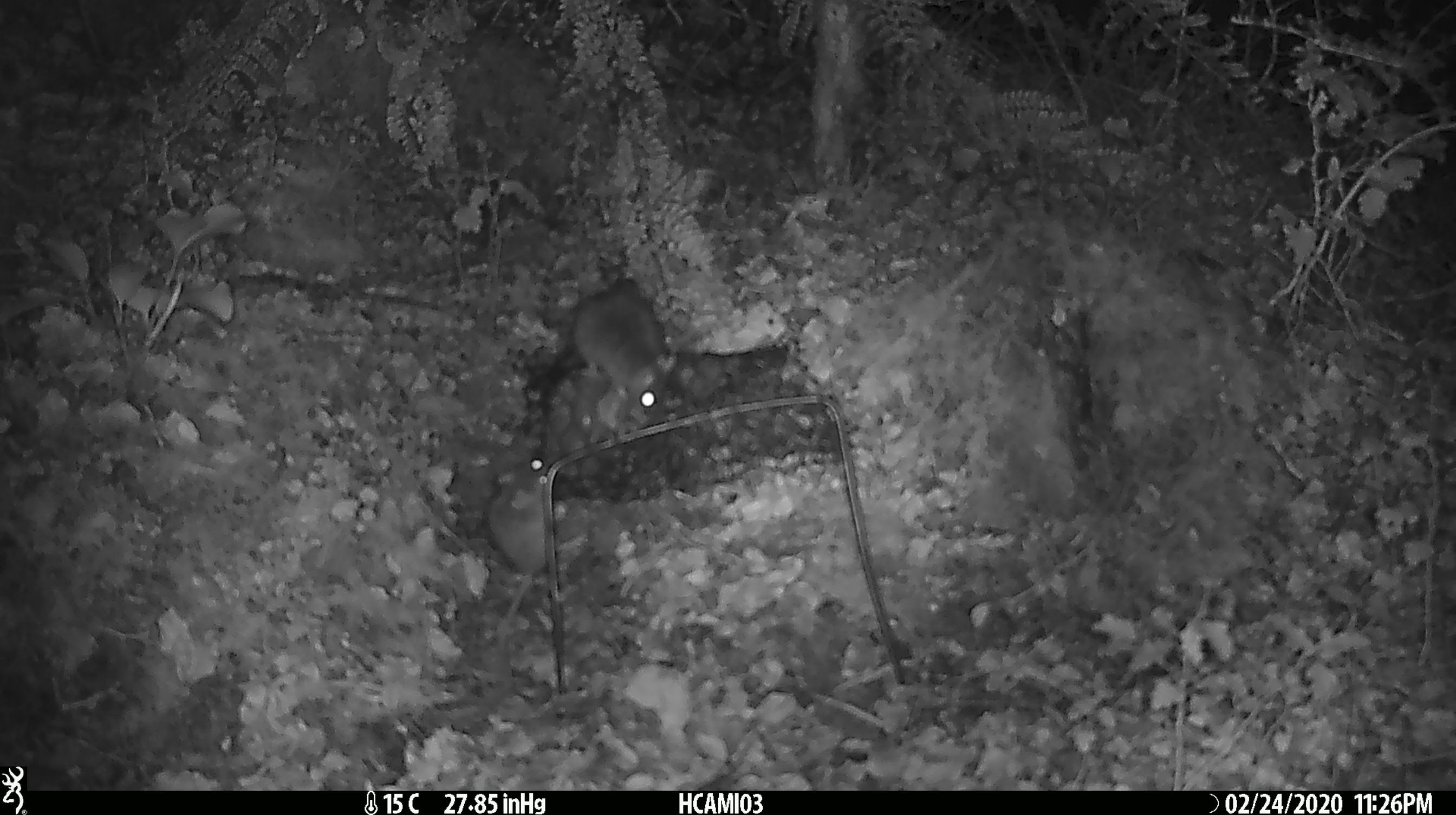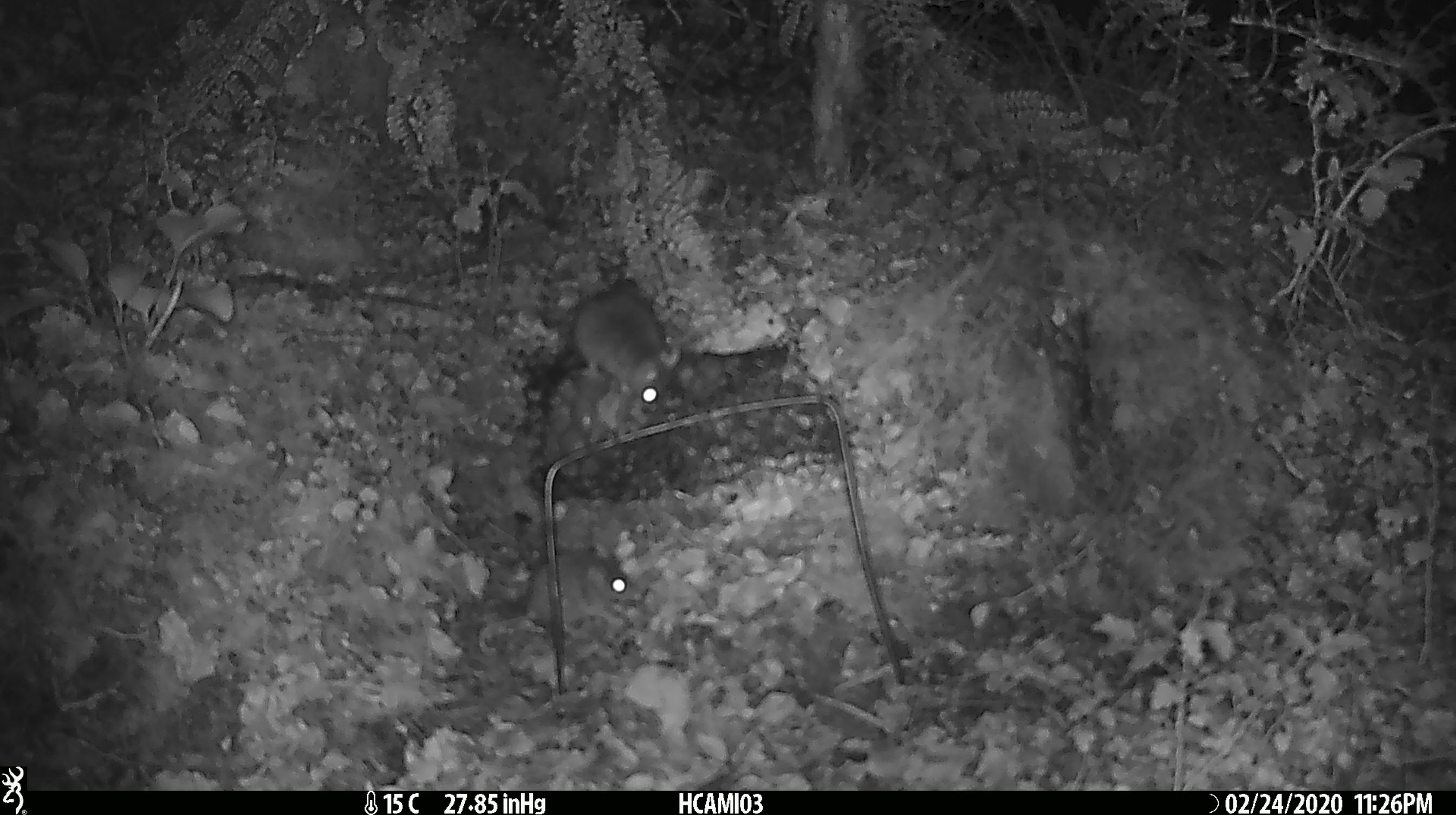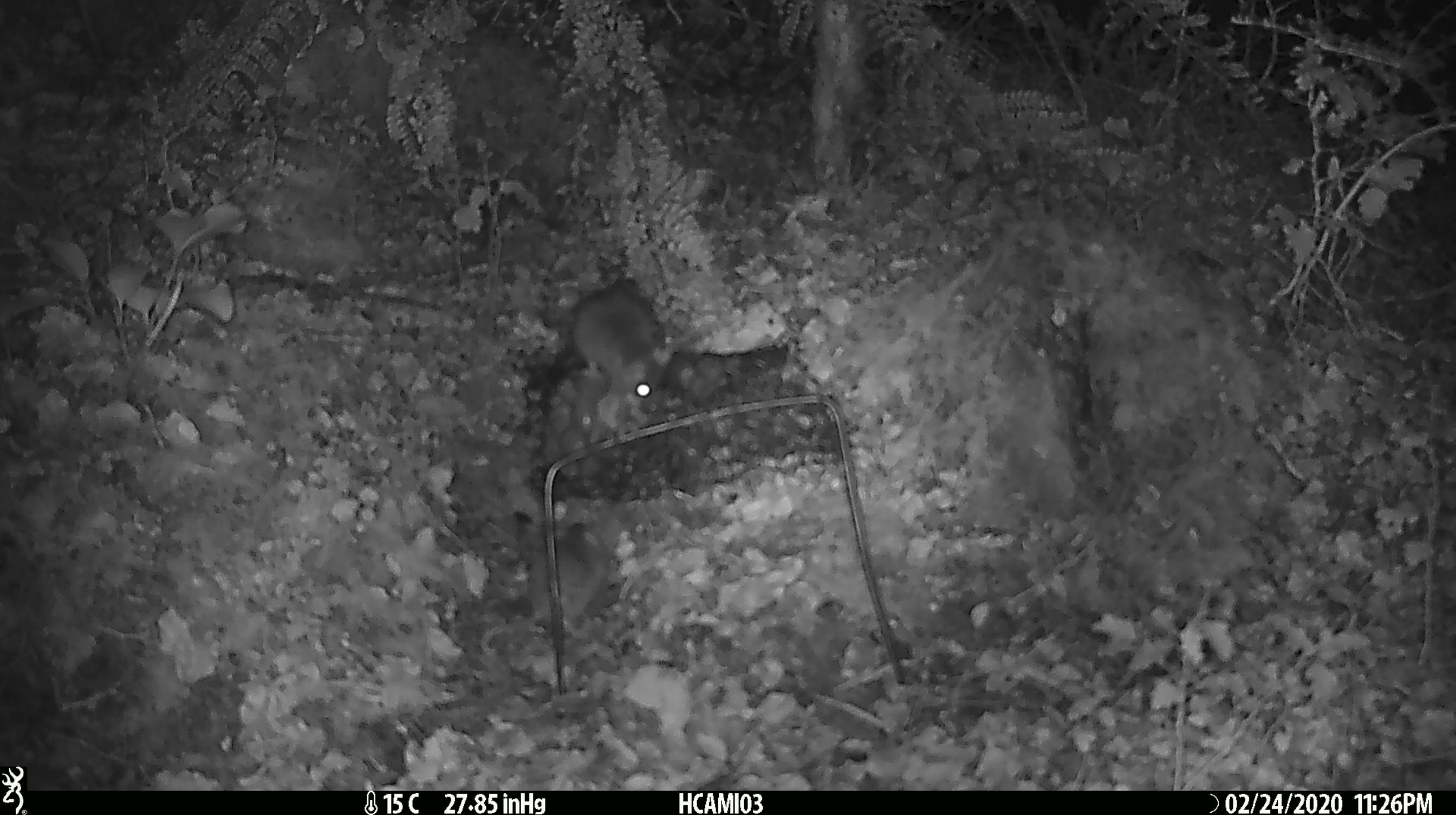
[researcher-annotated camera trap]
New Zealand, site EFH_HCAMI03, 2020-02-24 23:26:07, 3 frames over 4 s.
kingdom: Animalia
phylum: Chordata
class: Mammalia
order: Rodentia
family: Muridae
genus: Mus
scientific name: Mus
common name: mouse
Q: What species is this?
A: Mouse (Mus).